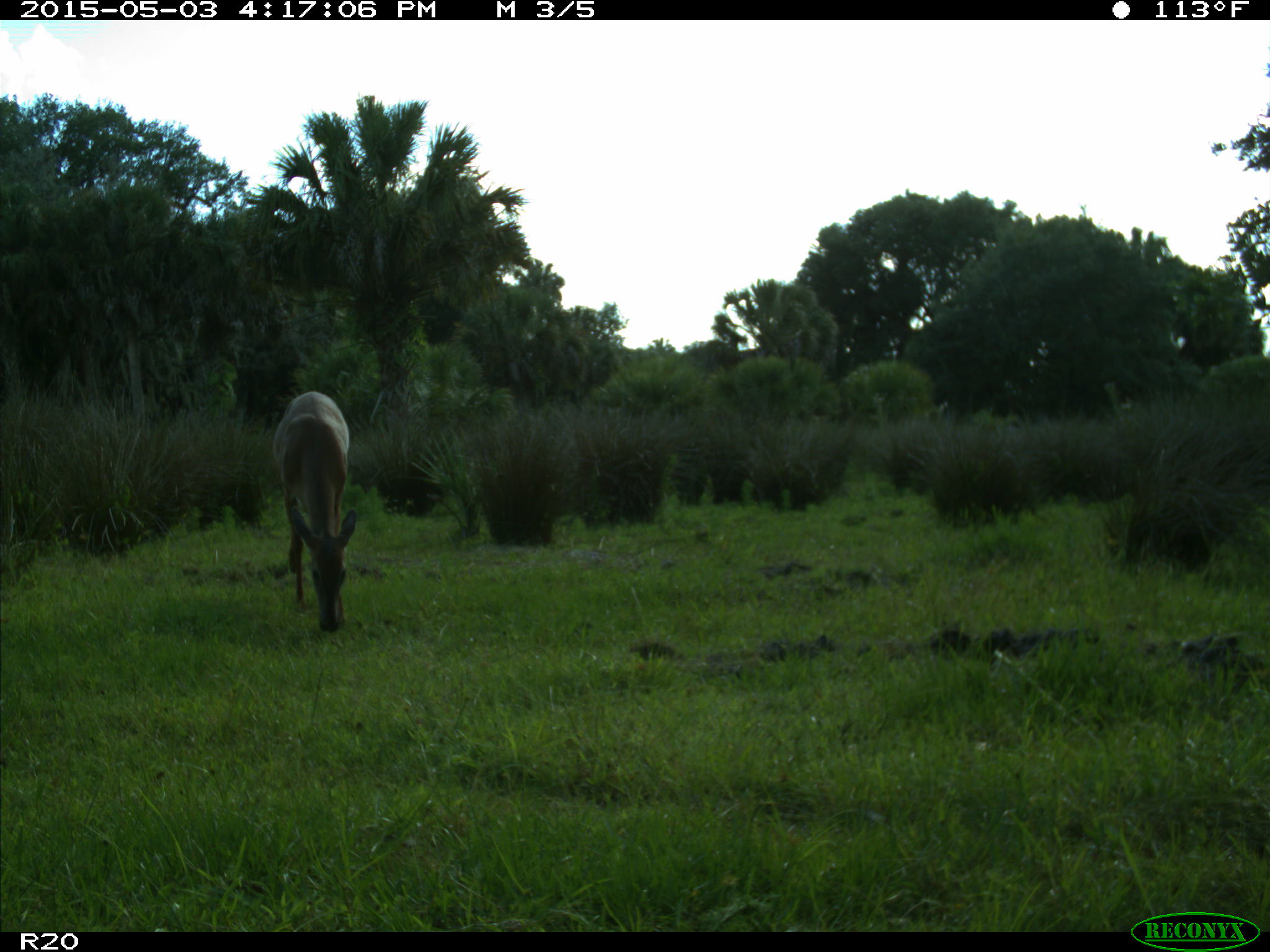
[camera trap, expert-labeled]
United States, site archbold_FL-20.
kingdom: Animalia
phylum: Chordata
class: Mammalia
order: Artiodactyla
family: Cervidae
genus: Odocoileus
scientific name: Odocoileus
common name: deer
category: unidentified deer